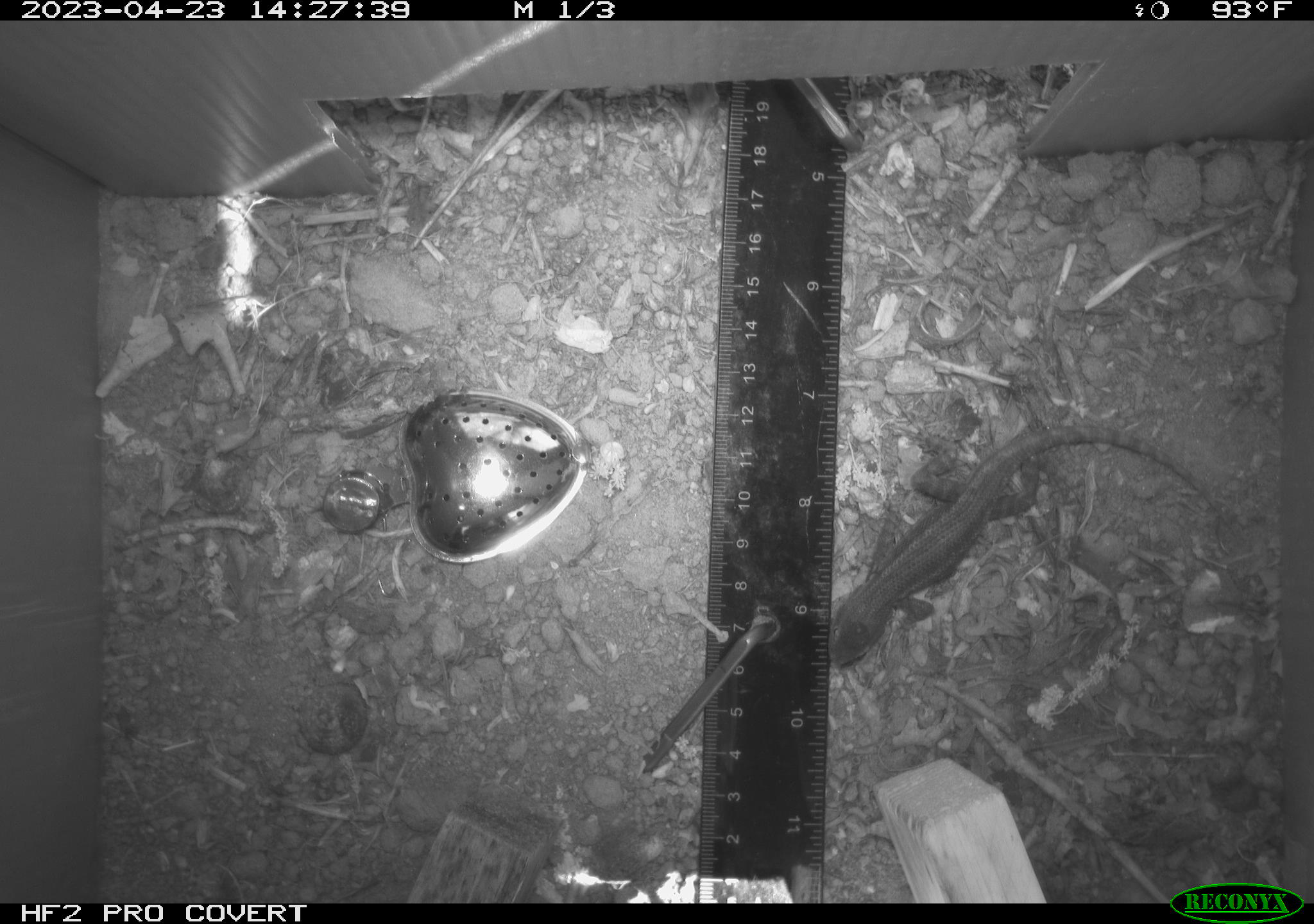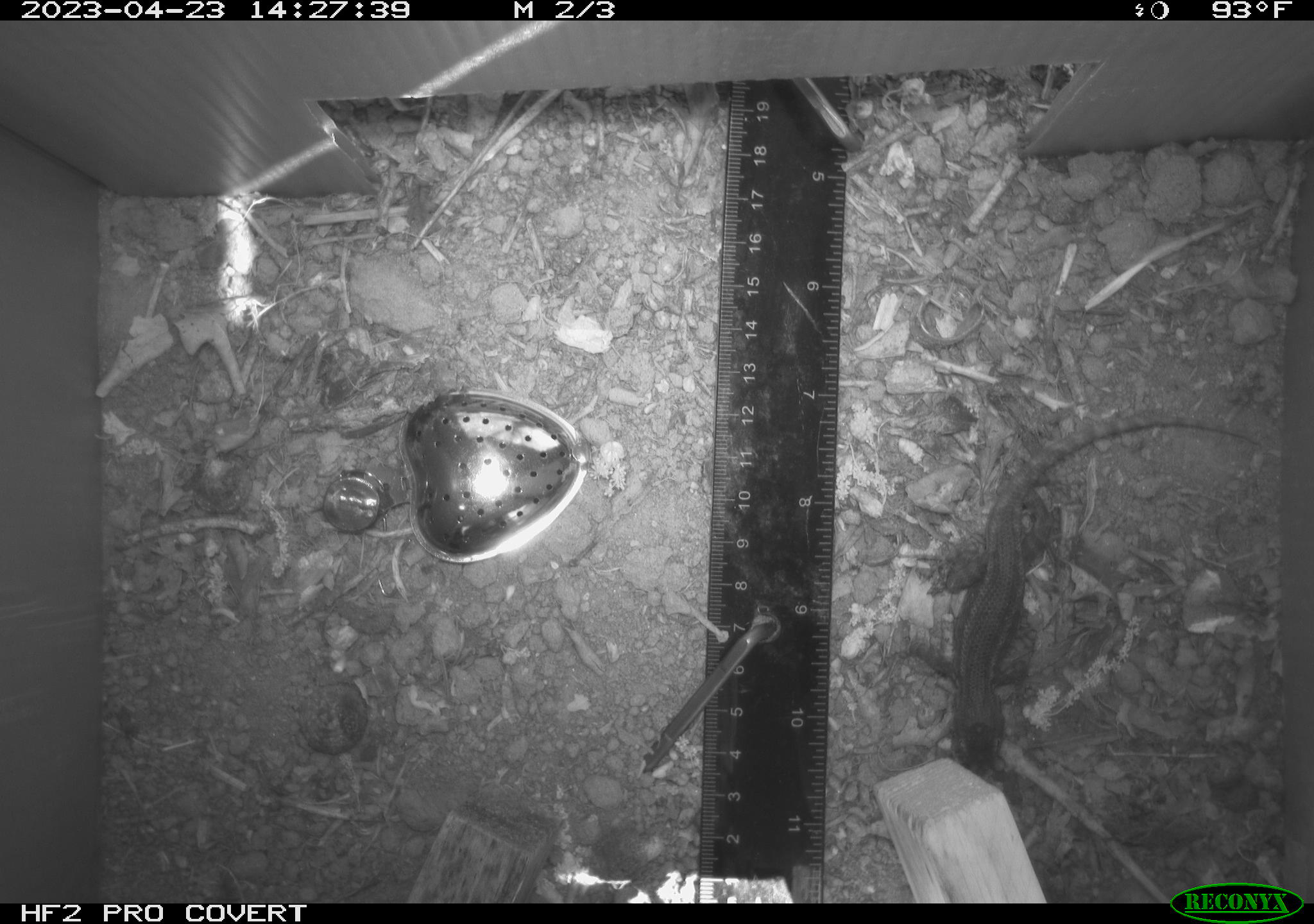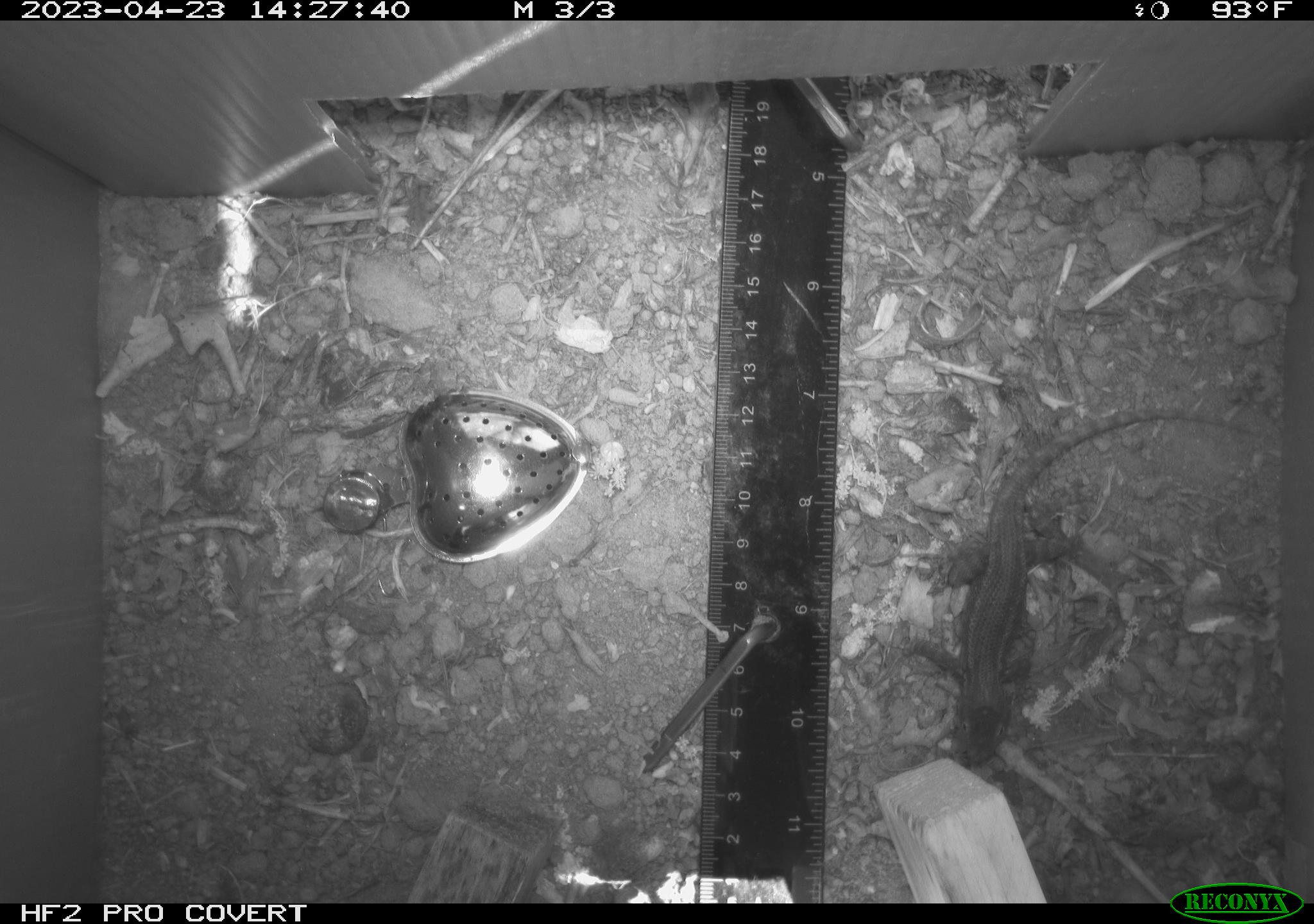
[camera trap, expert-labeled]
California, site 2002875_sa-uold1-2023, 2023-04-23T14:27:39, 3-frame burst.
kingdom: Animalia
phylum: Chordata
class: Reptilia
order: Squamata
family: Phrynosomatidae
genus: Sceloporus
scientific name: Sceloporus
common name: spiny lizards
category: sceloporus species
Sceloporus species (spiny lizards) (Sceloporus).